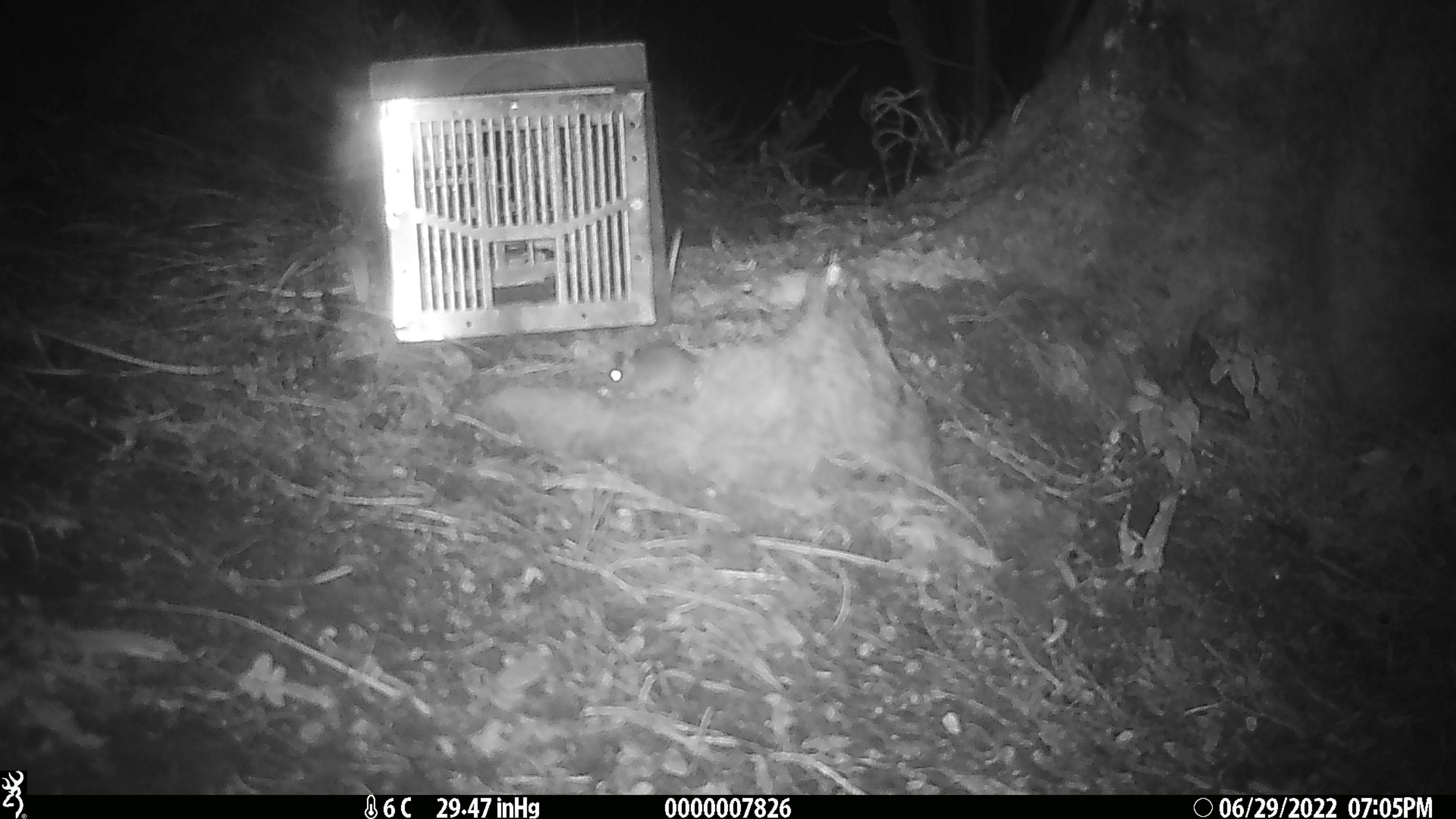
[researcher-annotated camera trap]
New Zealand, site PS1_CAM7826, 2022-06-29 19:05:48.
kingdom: Animalia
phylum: Chordata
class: Mammalia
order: Rodentia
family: Muridae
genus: Mus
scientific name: Mus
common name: mouse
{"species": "mouse (Mus)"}